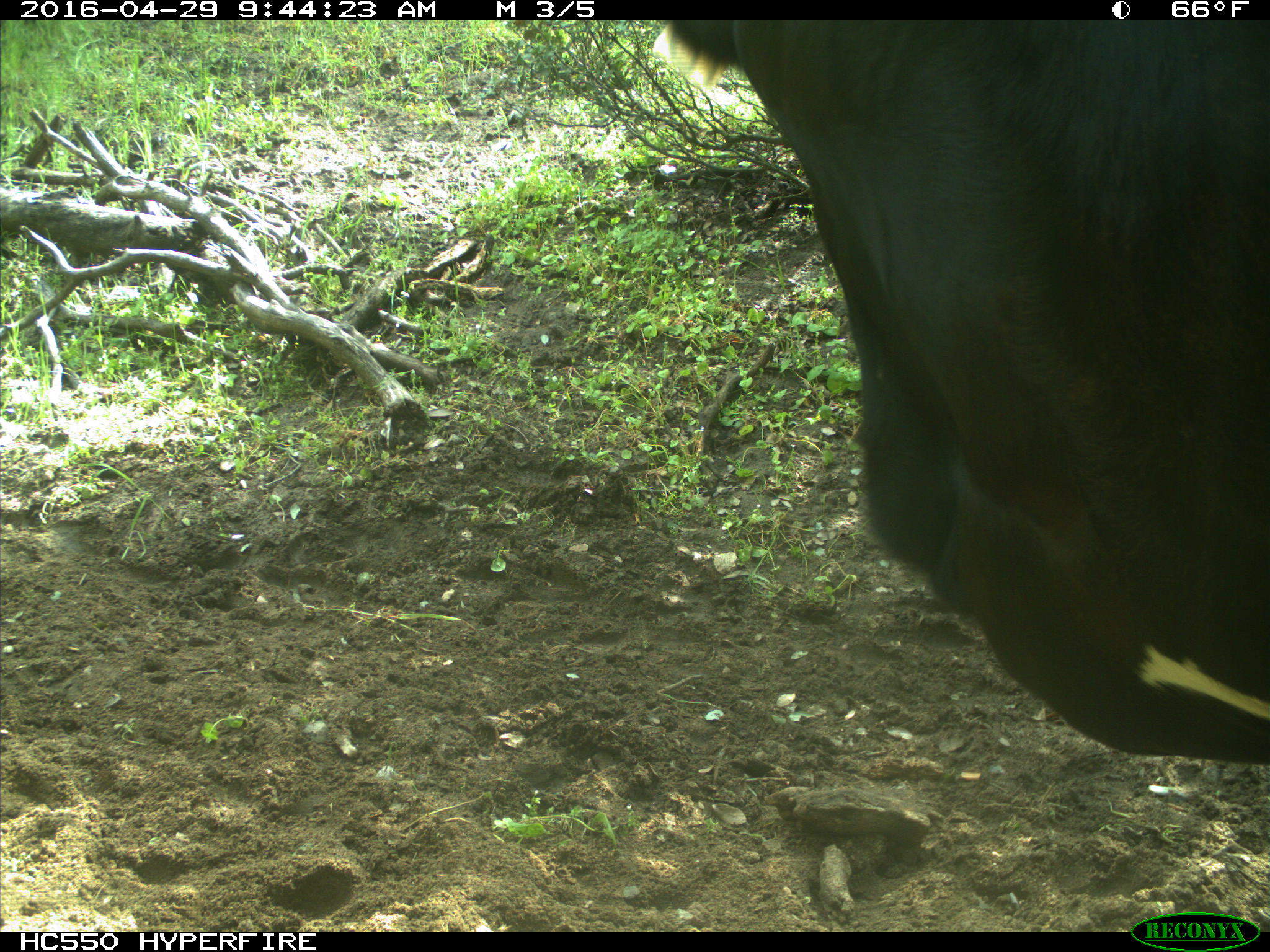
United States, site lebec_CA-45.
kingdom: Animalia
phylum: Chordata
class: Mammalia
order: Artiodactyla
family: Bovidae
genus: Bos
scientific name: Bos taurus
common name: domestic cow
Bos taurus (domestic cow).